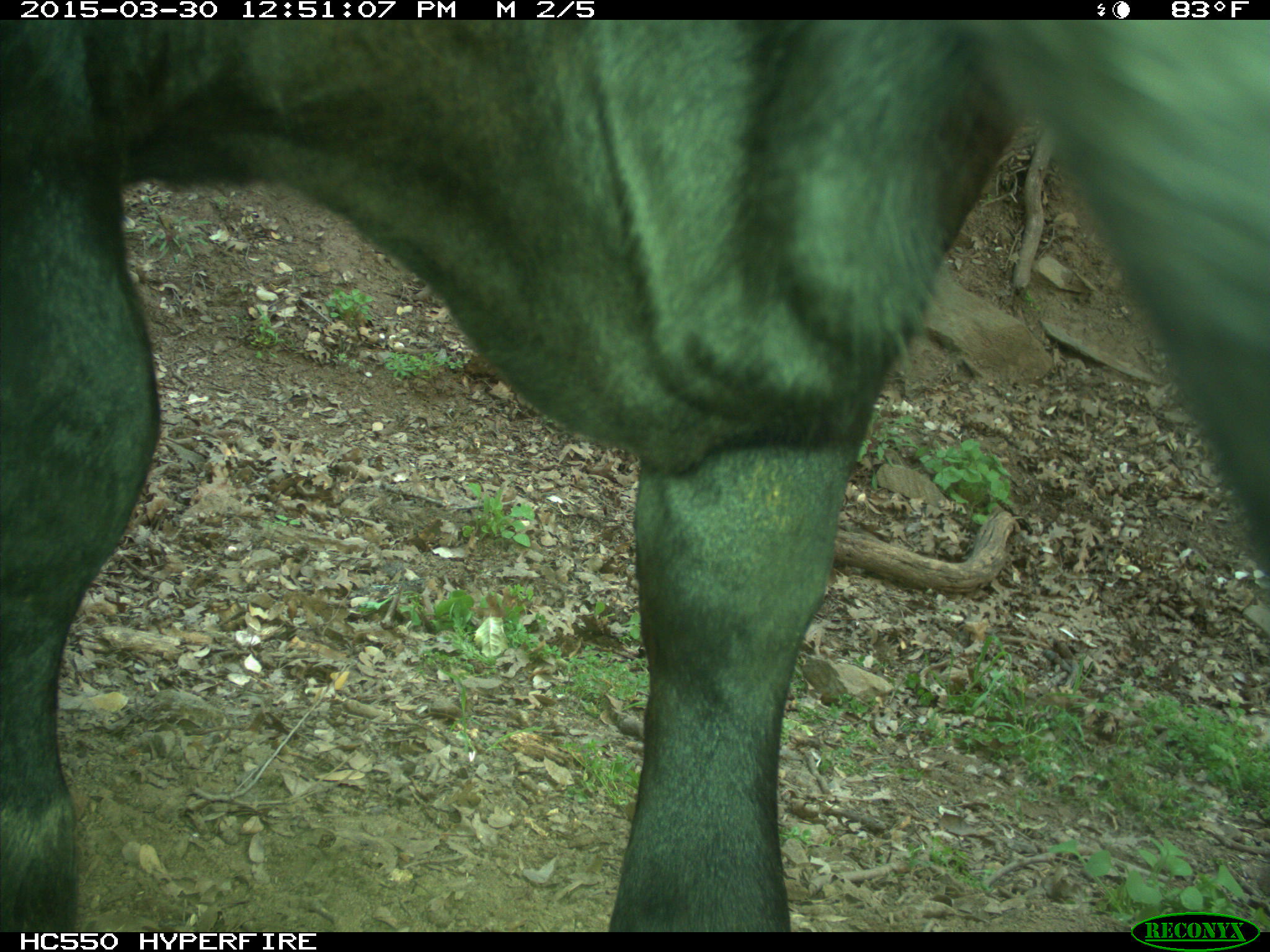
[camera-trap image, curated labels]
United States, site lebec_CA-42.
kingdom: Animalia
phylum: Chordata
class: Mammalia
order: Artiodactyla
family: Bovidae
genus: Bos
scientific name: Bos taurus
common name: domestic cow